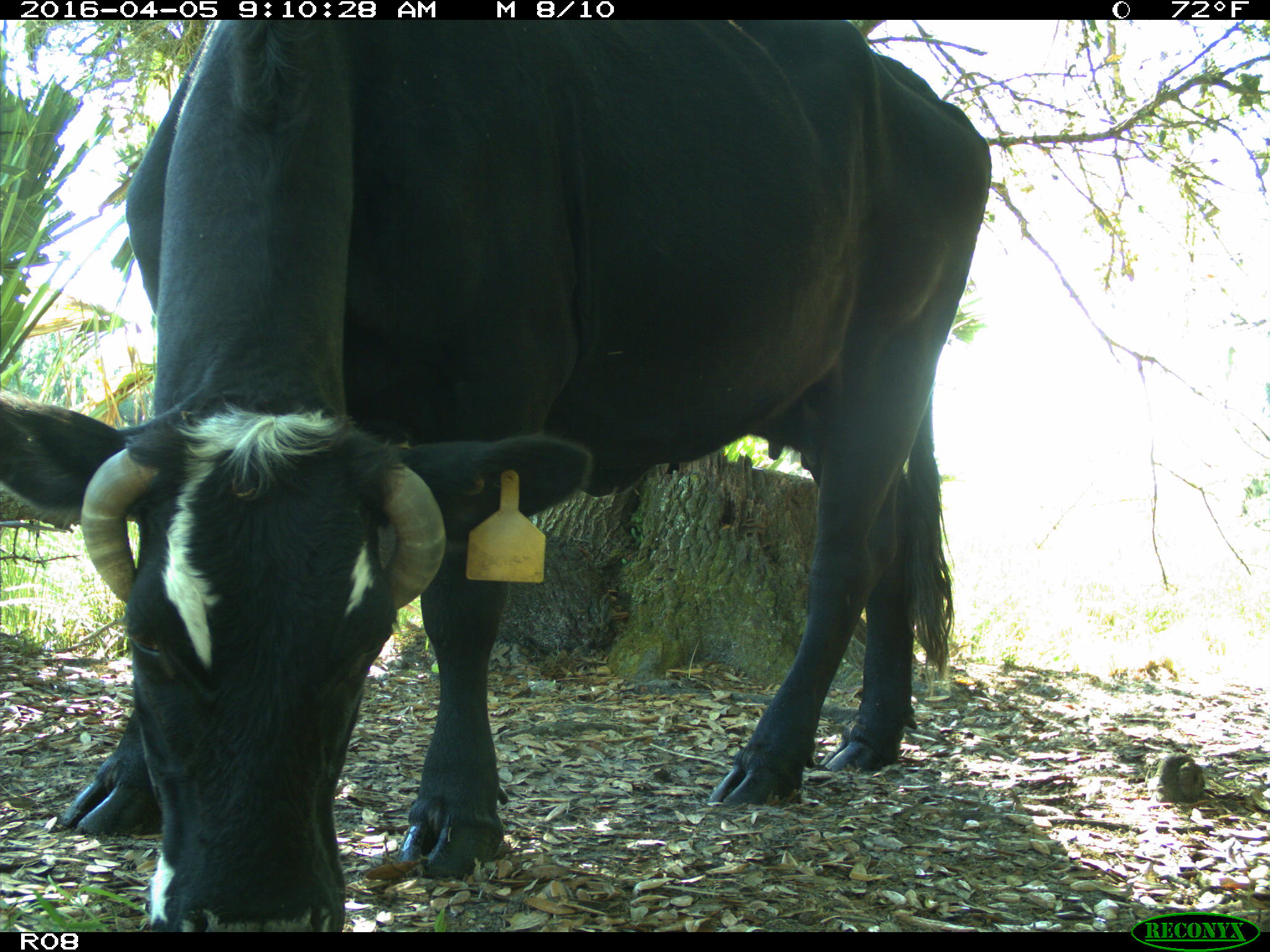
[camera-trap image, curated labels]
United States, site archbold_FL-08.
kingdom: Animalia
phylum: Chordata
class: Mammalia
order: Artiodactyla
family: Bovidae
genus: Bos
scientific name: Bos taurus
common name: domestic cow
Bos taurus (domestic cow).